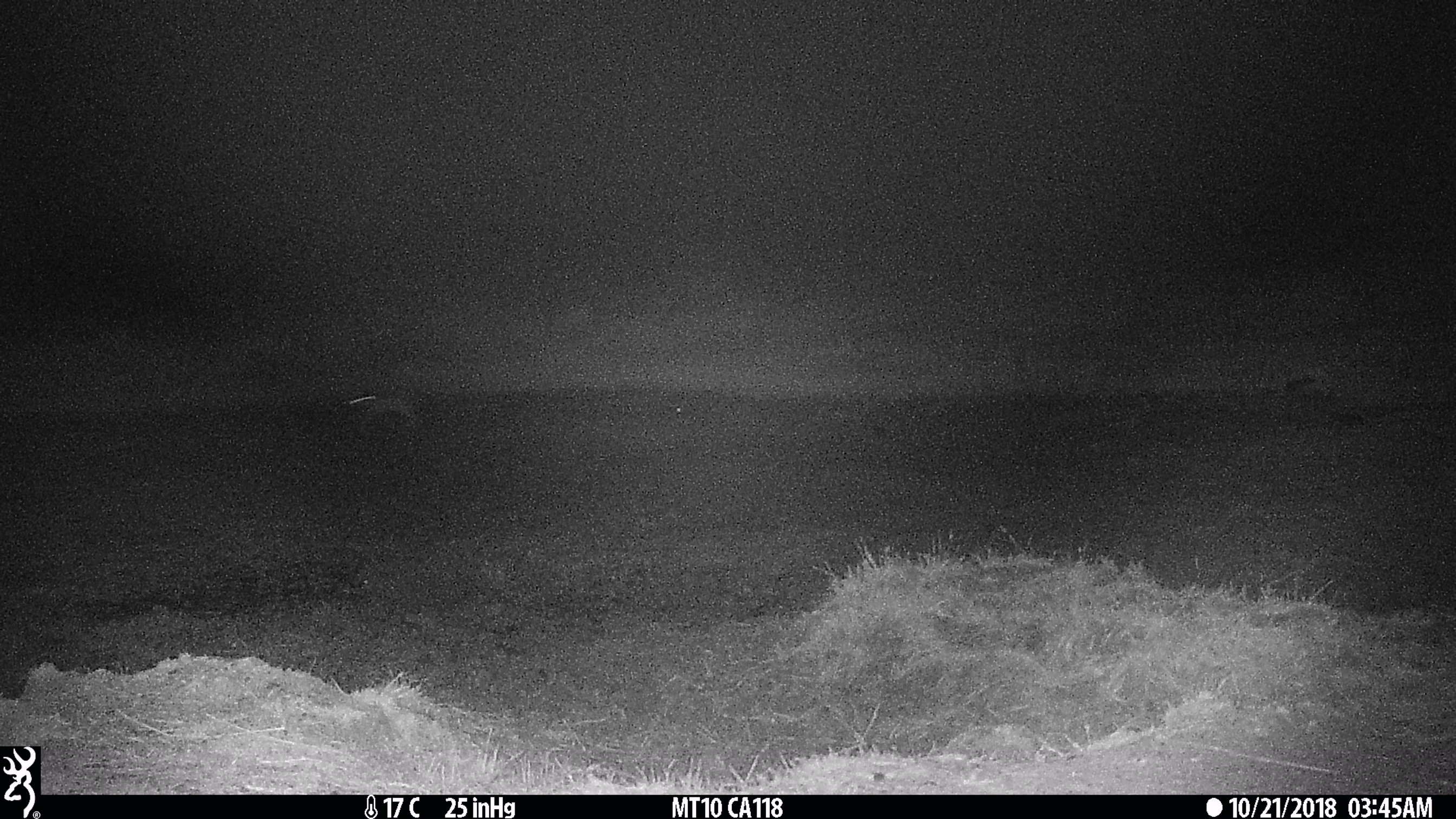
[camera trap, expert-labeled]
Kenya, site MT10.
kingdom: Animalia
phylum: Chordata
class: Mammalia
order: Lagomorpha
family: Leporidae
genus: Lepus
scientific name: Lepus capensis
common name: cape hare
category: hare